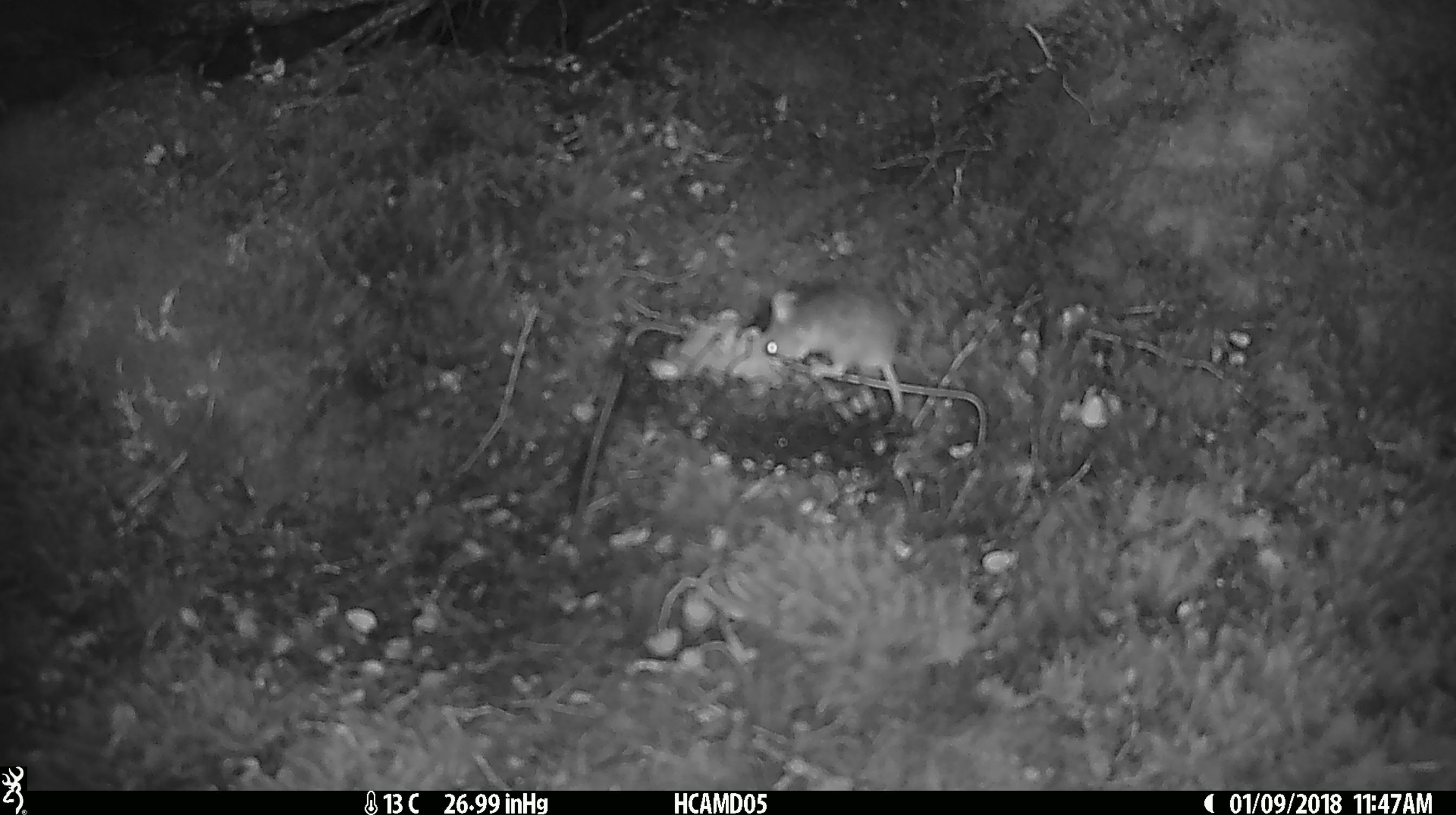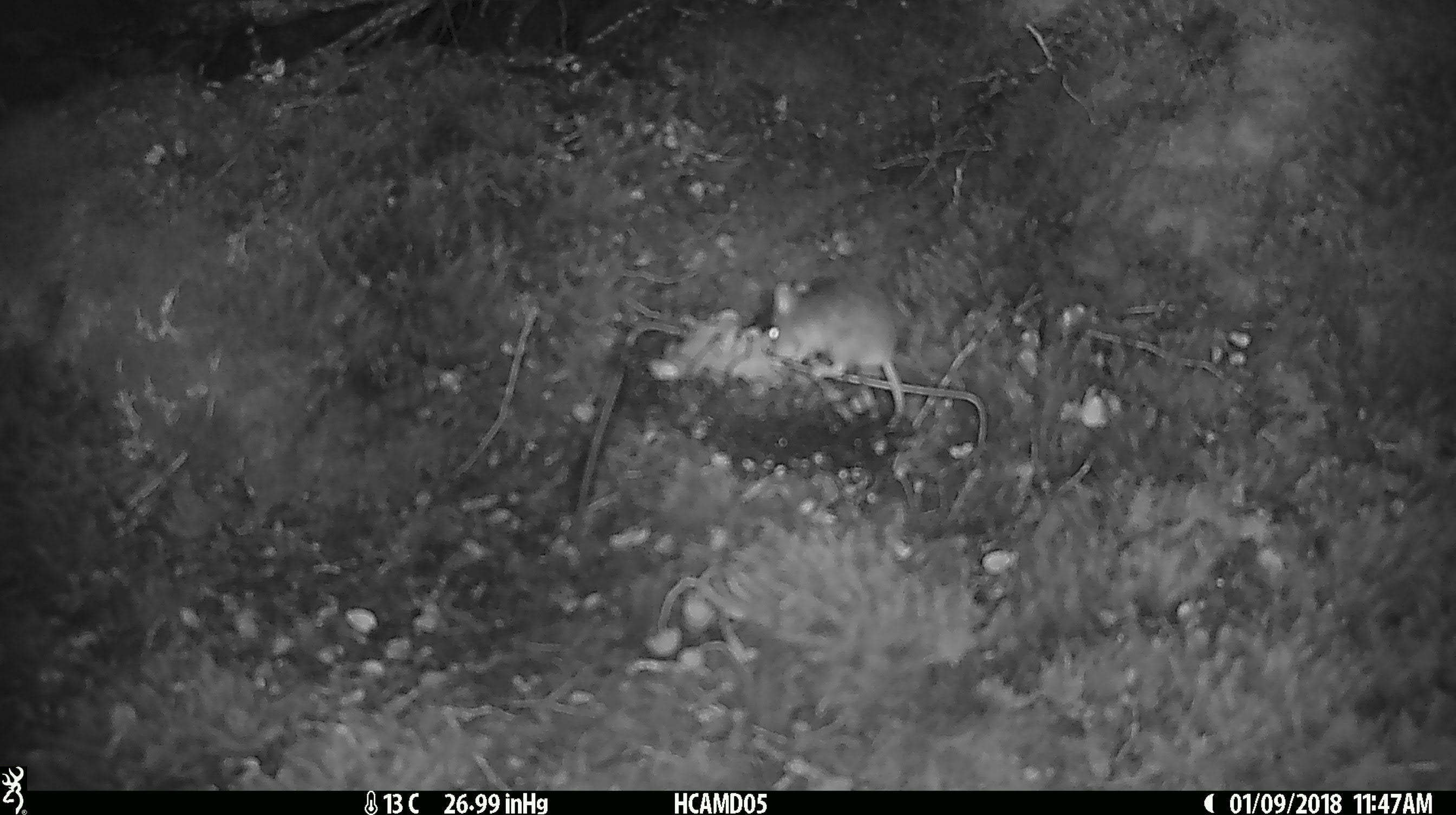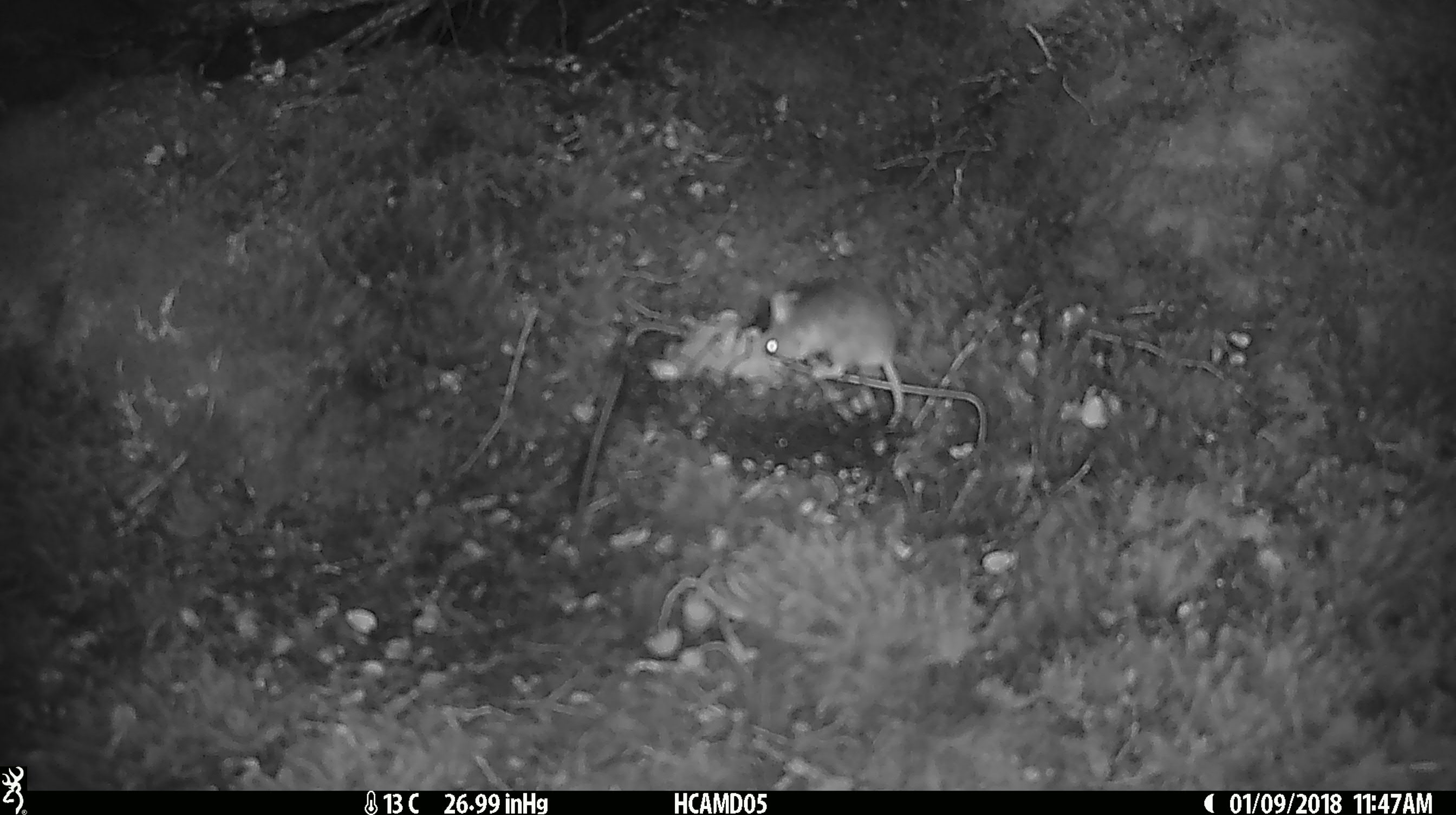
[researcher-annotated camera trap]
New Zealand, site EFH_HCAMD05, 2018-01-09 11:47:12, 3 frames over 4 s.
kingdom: Animalia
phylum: Chordata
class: Mammalia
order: Rodentia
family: Muridae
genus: Mus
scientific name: Mus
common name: mouse